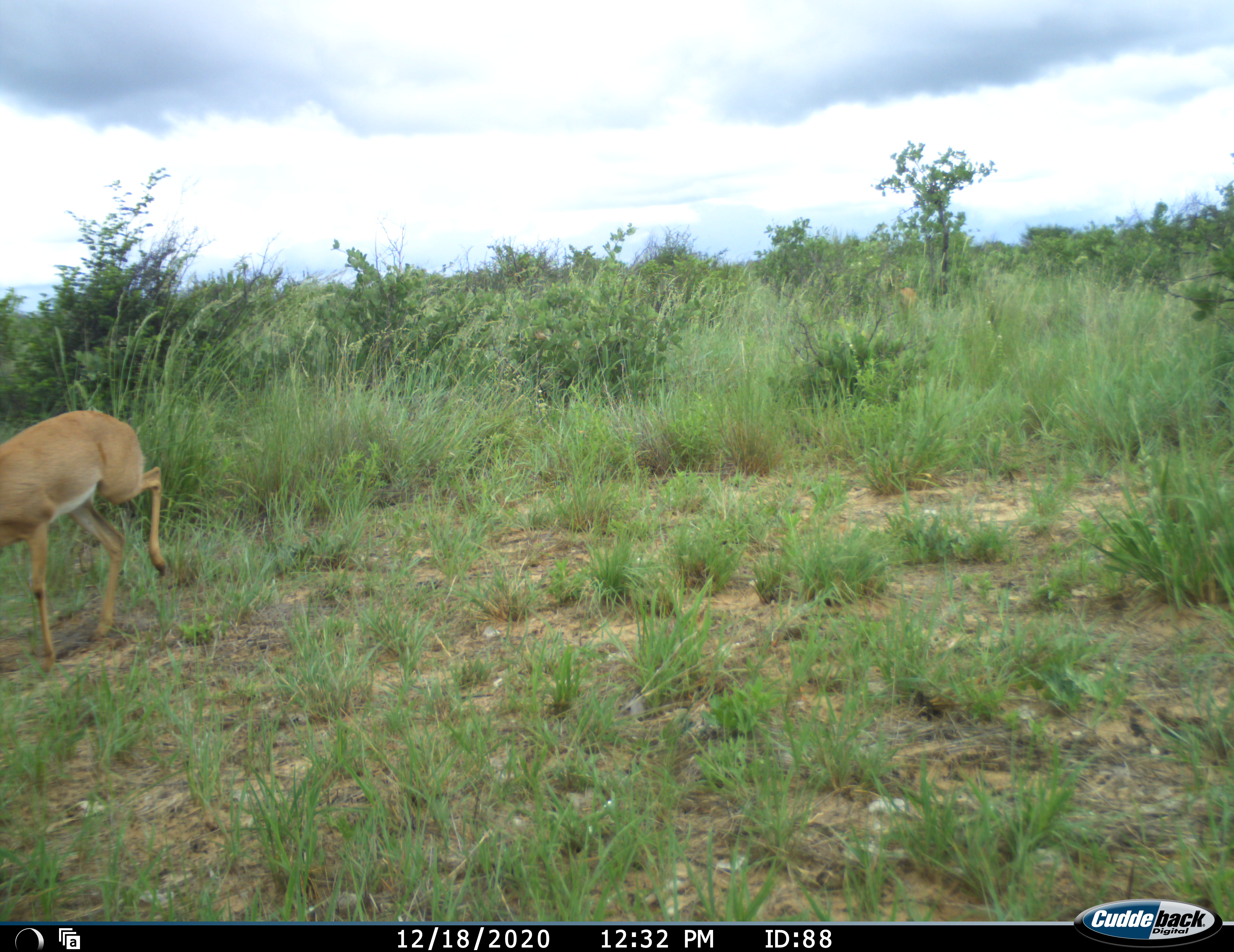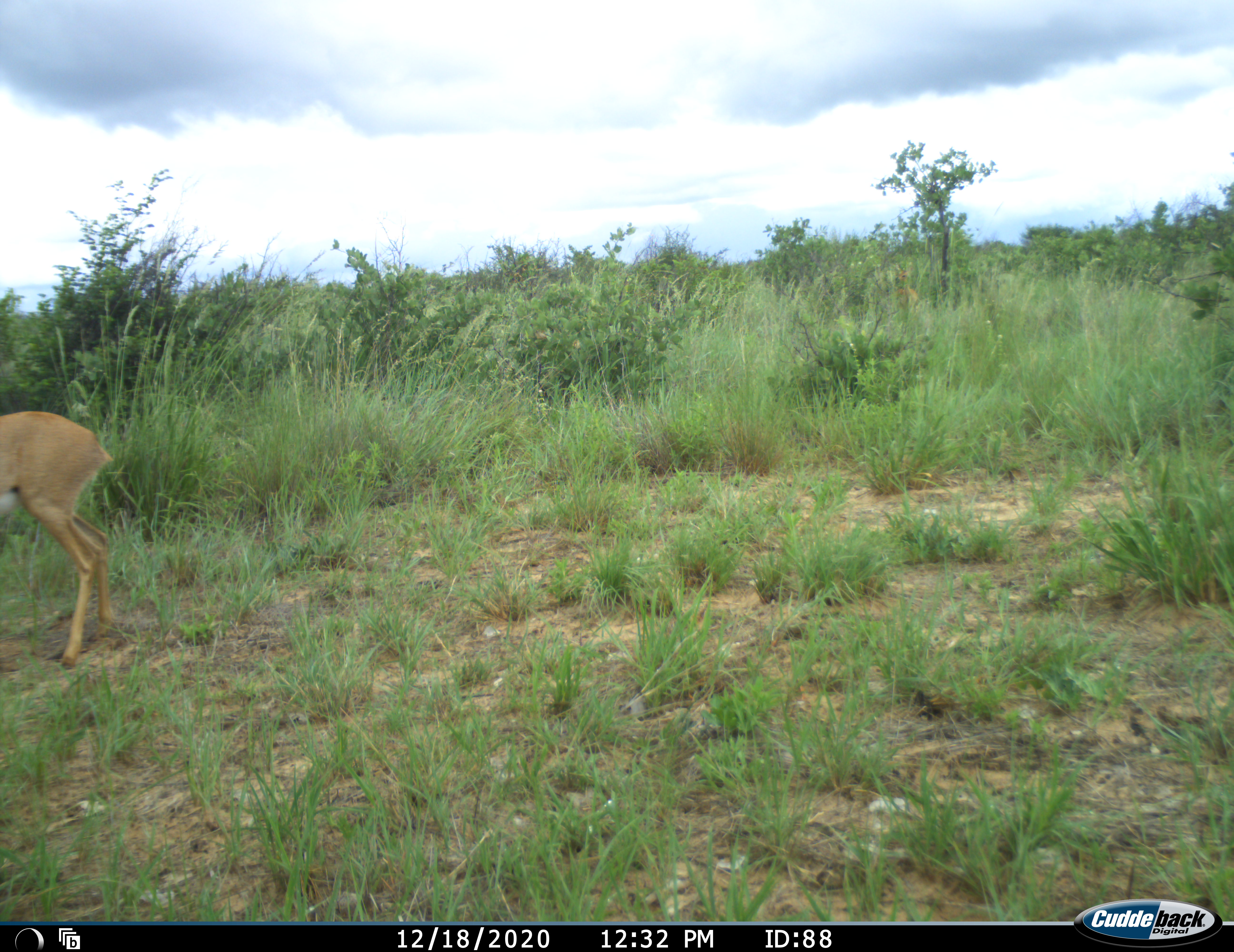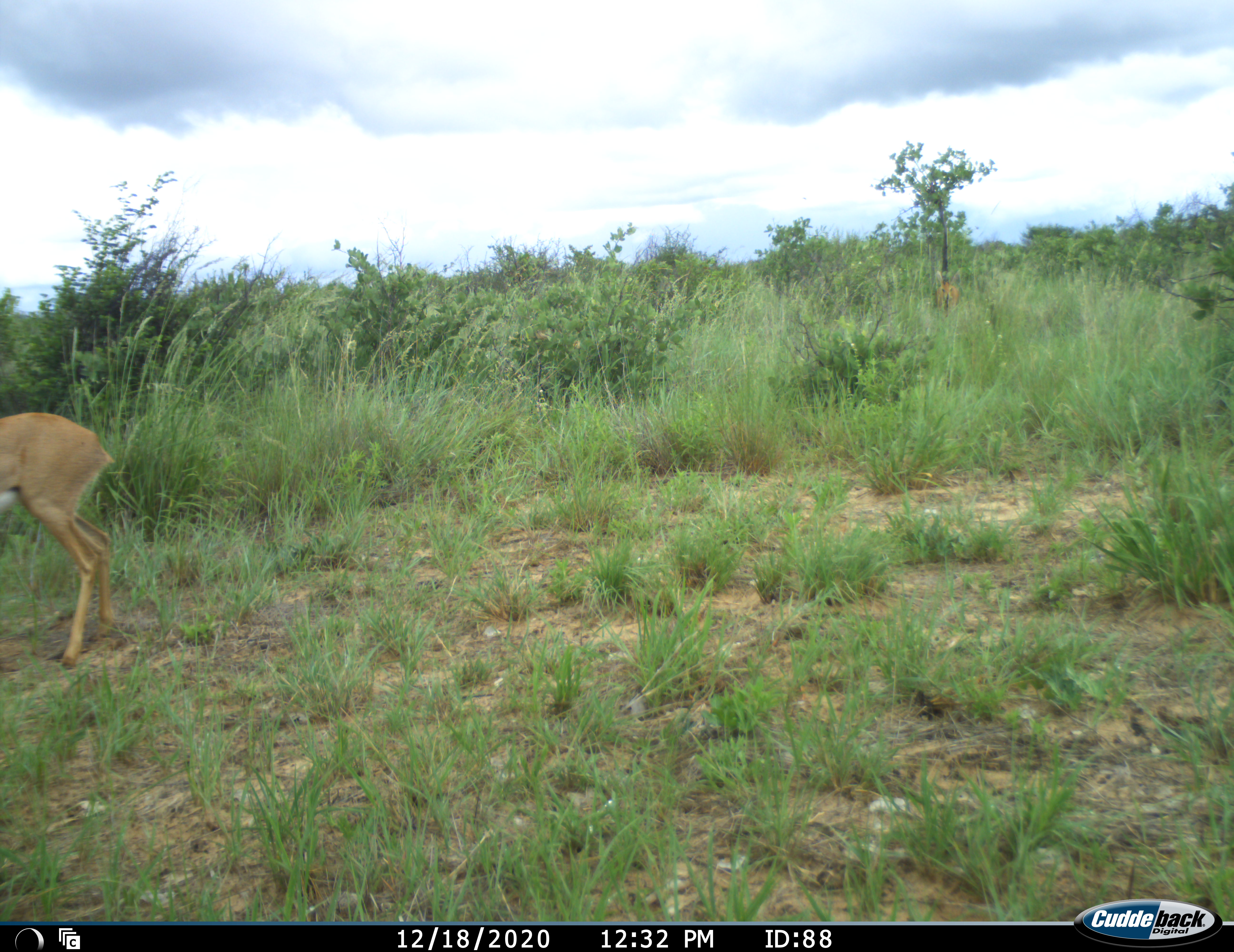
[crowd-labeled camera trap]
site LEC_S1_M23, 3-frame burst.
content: unidentified animal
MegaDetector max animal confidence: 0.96